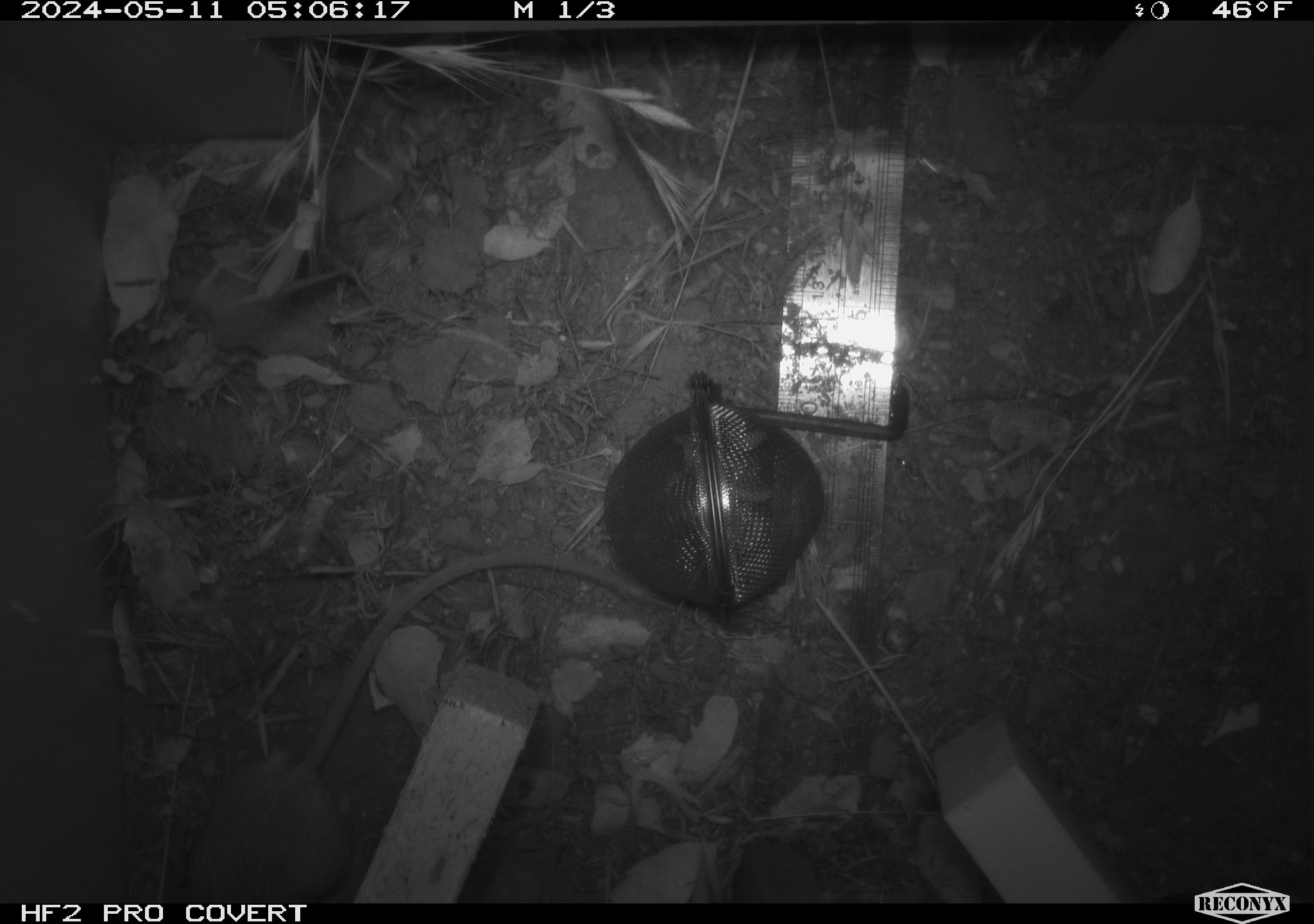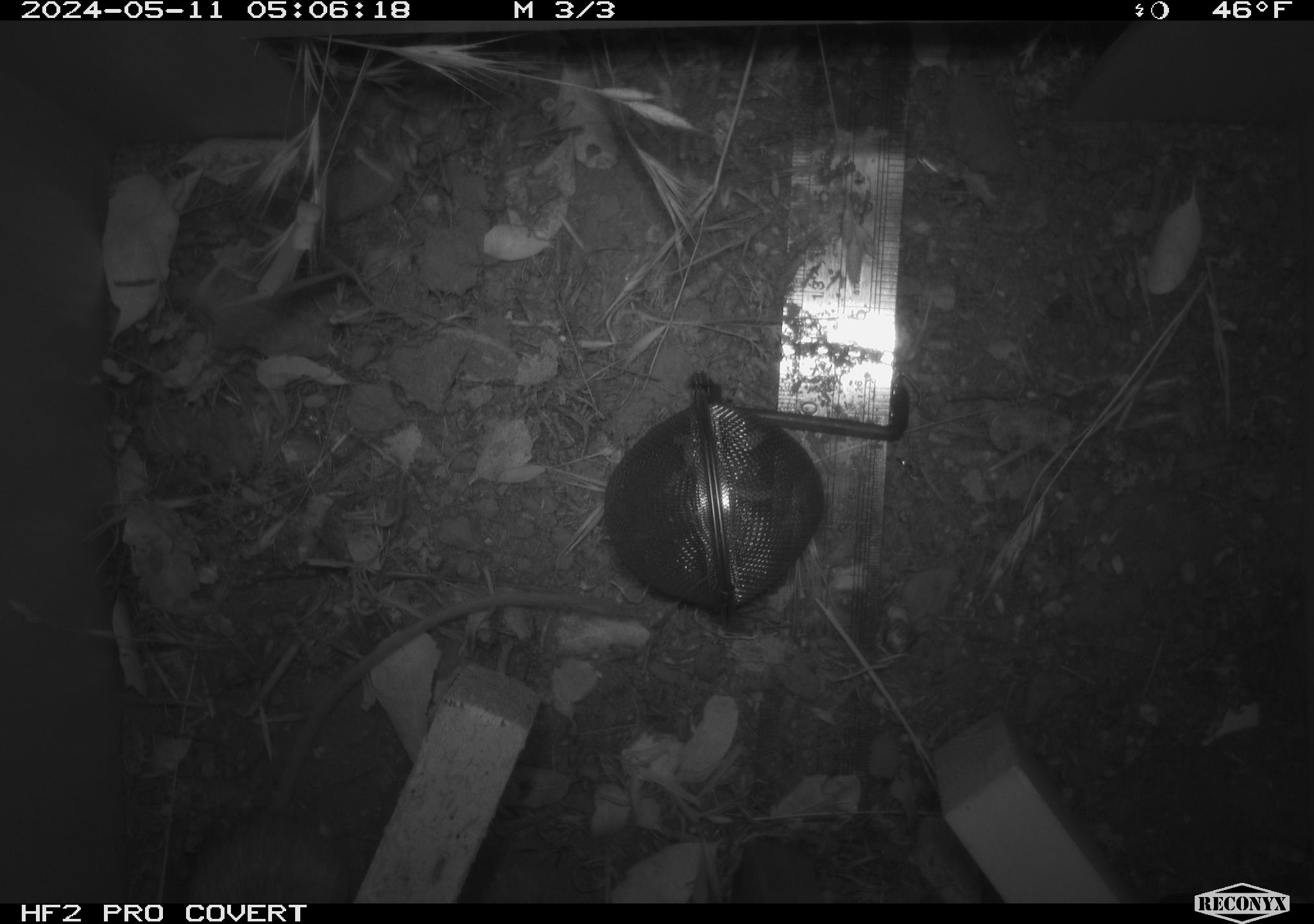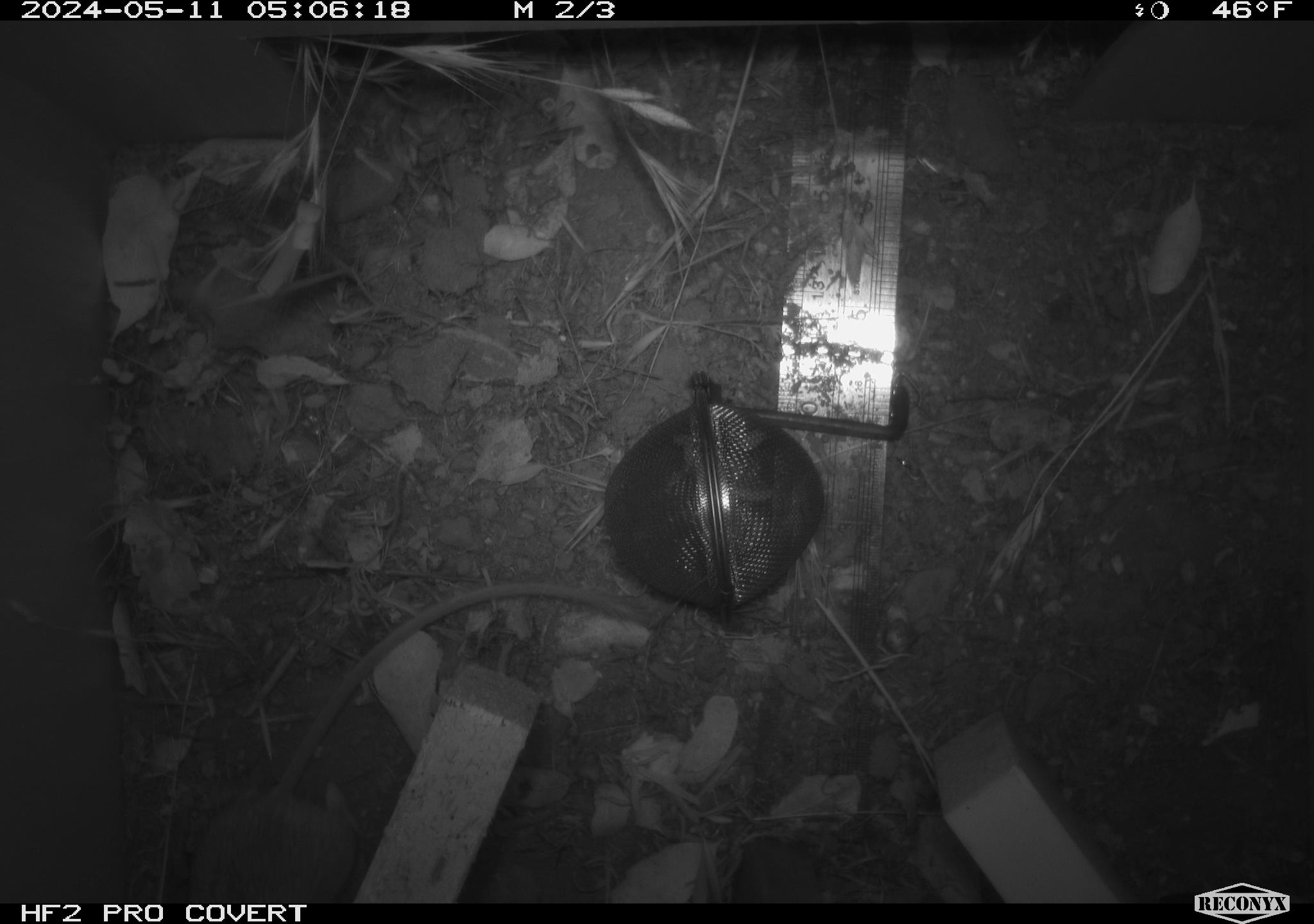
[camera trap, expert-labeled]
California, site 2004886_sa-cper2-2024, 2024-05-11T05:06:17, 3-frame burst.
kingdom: Animalia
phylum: Chordata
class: Mammalia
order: Rodentia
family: Heteromyidae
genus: Dipodomys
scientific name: Dipodomys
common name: kangaroo rats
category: dipodomys species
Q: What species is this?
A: Dipodomys species (kangaroo rats) (Dipodomys).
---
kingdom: Animalia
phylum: Chordata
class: Mammalia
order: Rodentia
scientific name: Rodentia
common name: rodent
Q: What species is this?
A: Rodent (Rodentia).